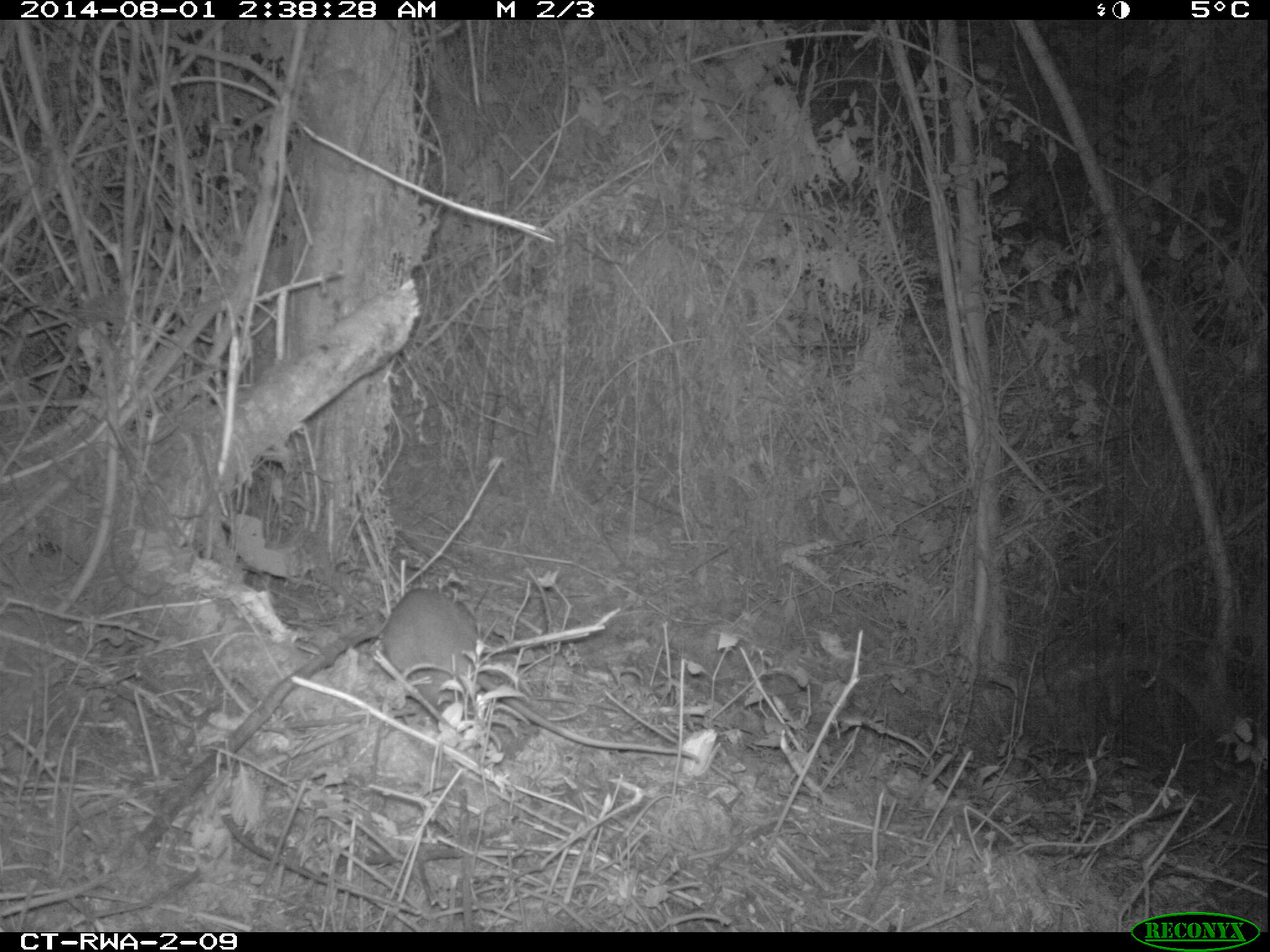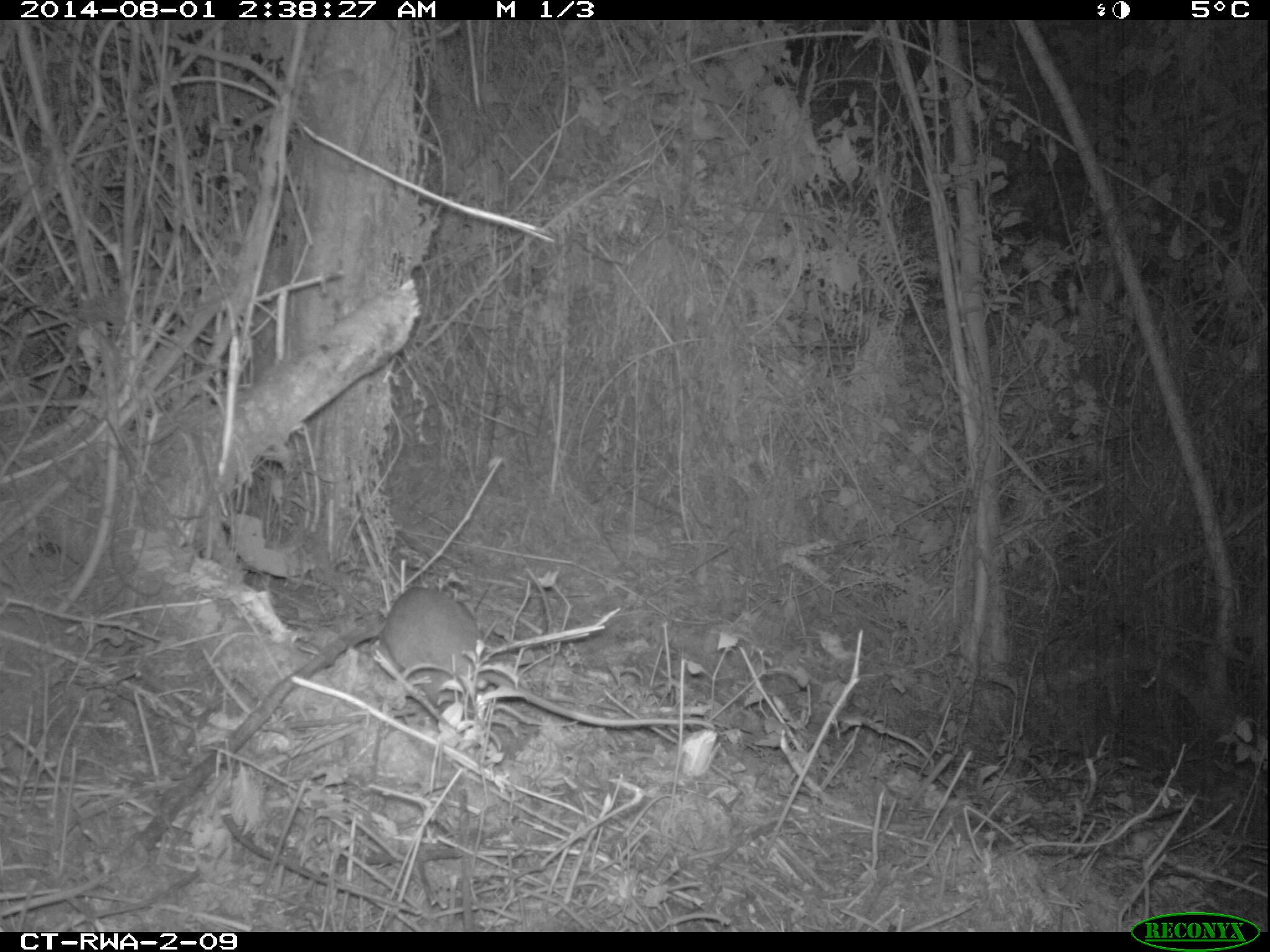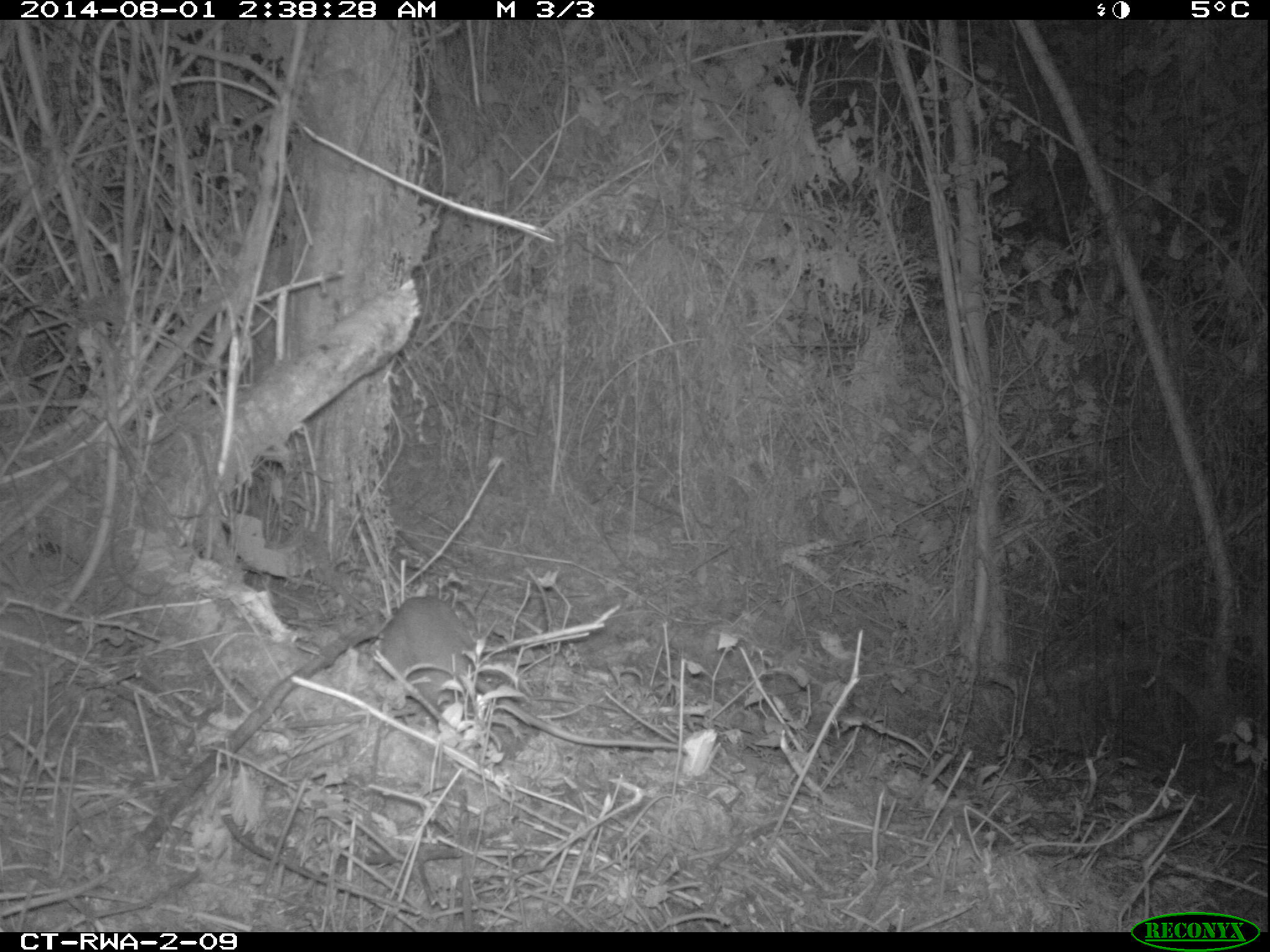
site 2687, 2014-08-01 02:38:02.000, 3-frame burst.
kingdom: Animalia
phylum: Chordata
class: Mammalia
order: Rodentia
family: Nesomyidae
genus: Cricetomys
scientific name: Cricetomys gambianus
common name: african giant pouched rat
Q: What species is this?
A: Cricetomys gambianus (african giant pouched rat).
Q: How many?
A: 1.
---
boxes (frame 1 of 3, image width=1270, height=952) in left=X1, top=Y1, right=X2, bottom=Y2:
cricetomys gambianus: left=382, top=586, right=704, bottom=760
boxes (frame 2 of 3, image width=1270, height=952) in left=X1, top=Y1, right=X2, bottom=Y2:
cricetomys gambianus: left=380, top=583, right=708, bottom=728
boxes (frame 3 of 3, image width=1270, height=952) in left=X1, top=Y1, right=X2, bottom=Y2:
cricetomys gambianus: left=379, top=593, right=686, bottom=753